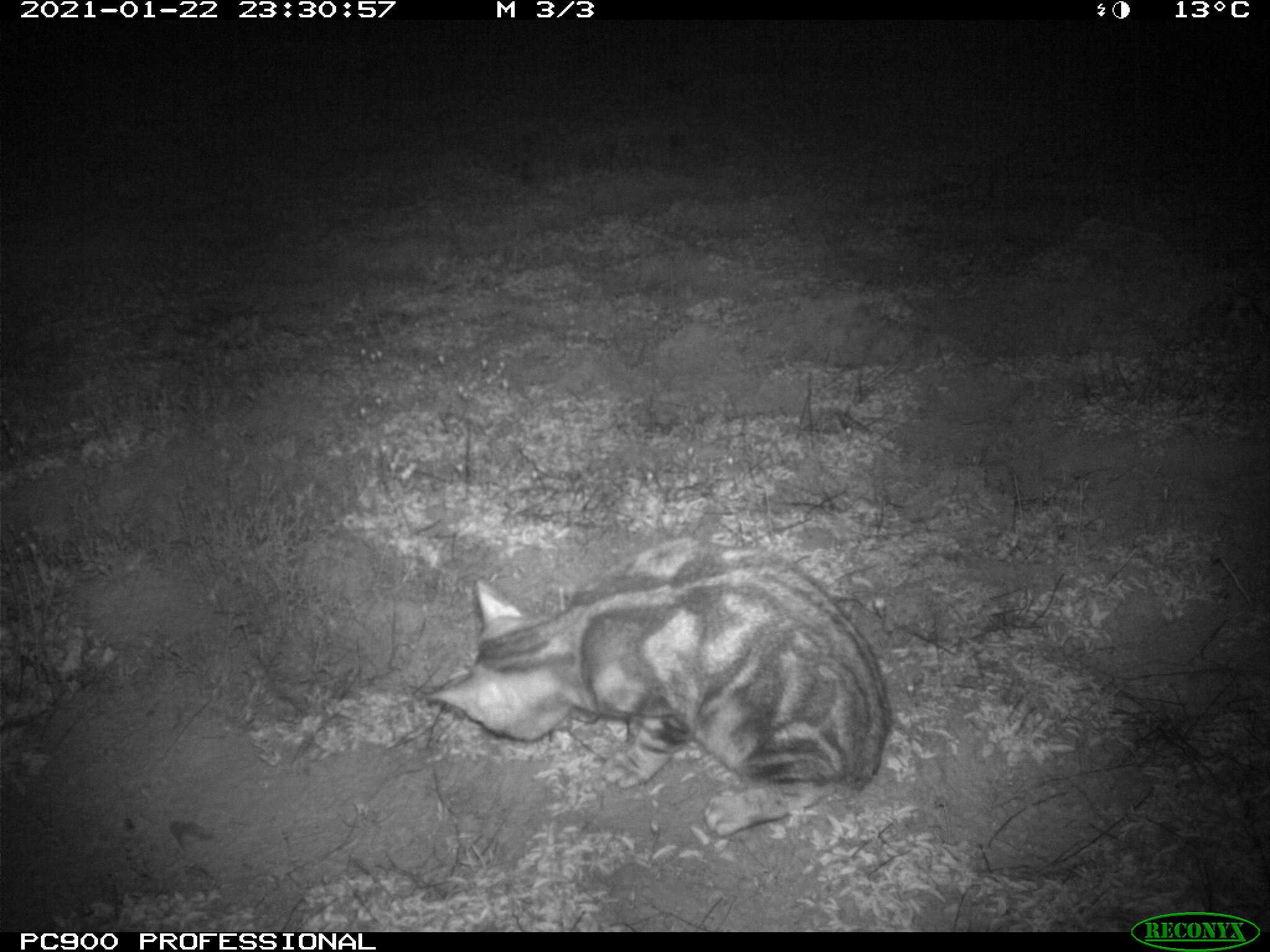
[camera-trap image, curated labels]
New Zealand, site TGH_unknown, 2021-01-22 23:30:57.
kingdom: Animalia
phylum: Chordata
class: Mammalia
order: Carnivora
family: Felidae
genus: Felis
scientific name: Felis catus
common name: domestic cat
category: cat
Cat (domestic cat) (Felis catus).